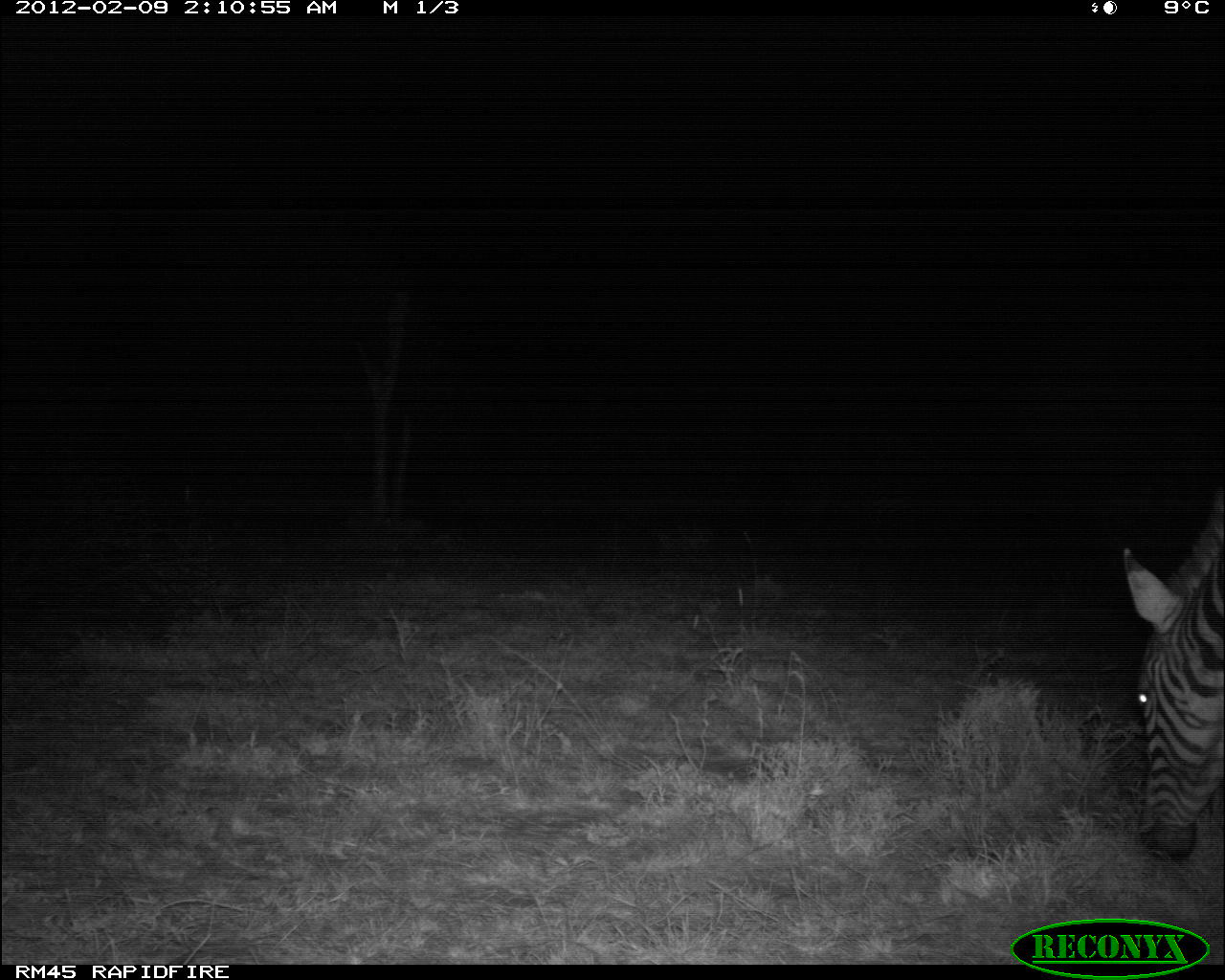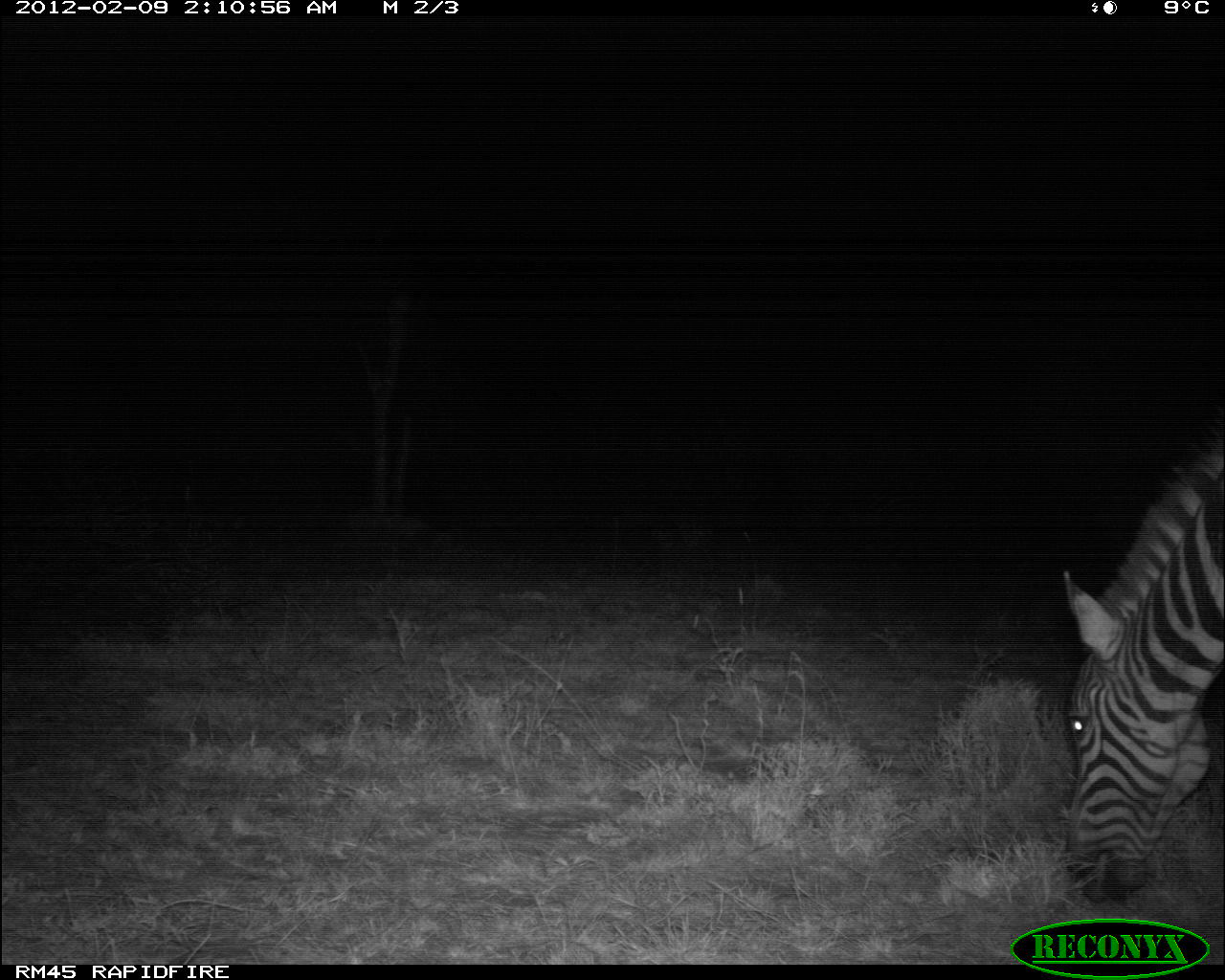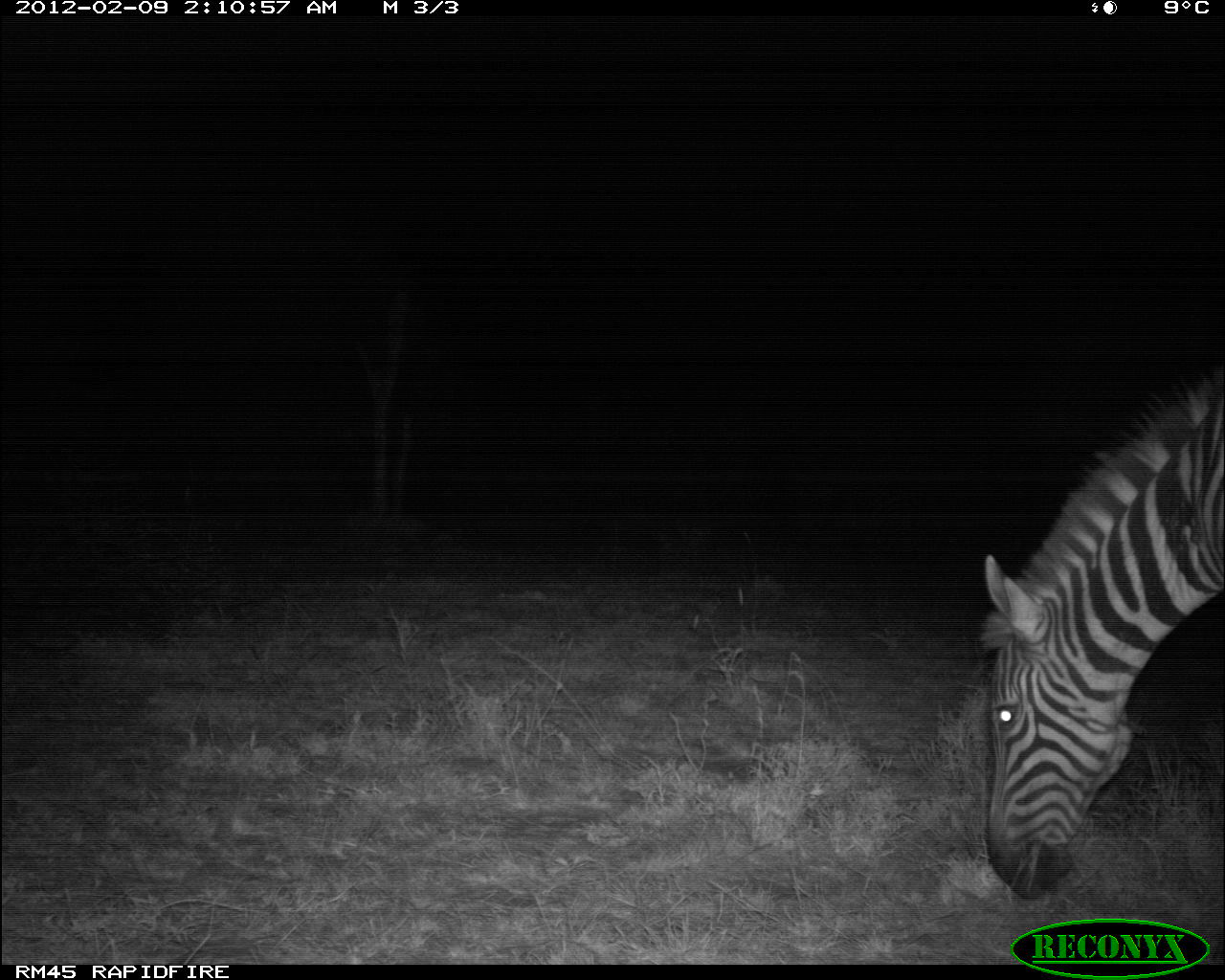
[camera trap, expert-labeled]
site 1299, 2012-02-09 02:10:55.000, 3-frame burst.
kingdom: Animalia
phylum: Chordata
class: Mammalia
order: Perissodactyla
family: Equidae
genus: Equus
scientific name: Equus quagga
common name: plains zebra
Equus quagga (plains zebra), count 1.